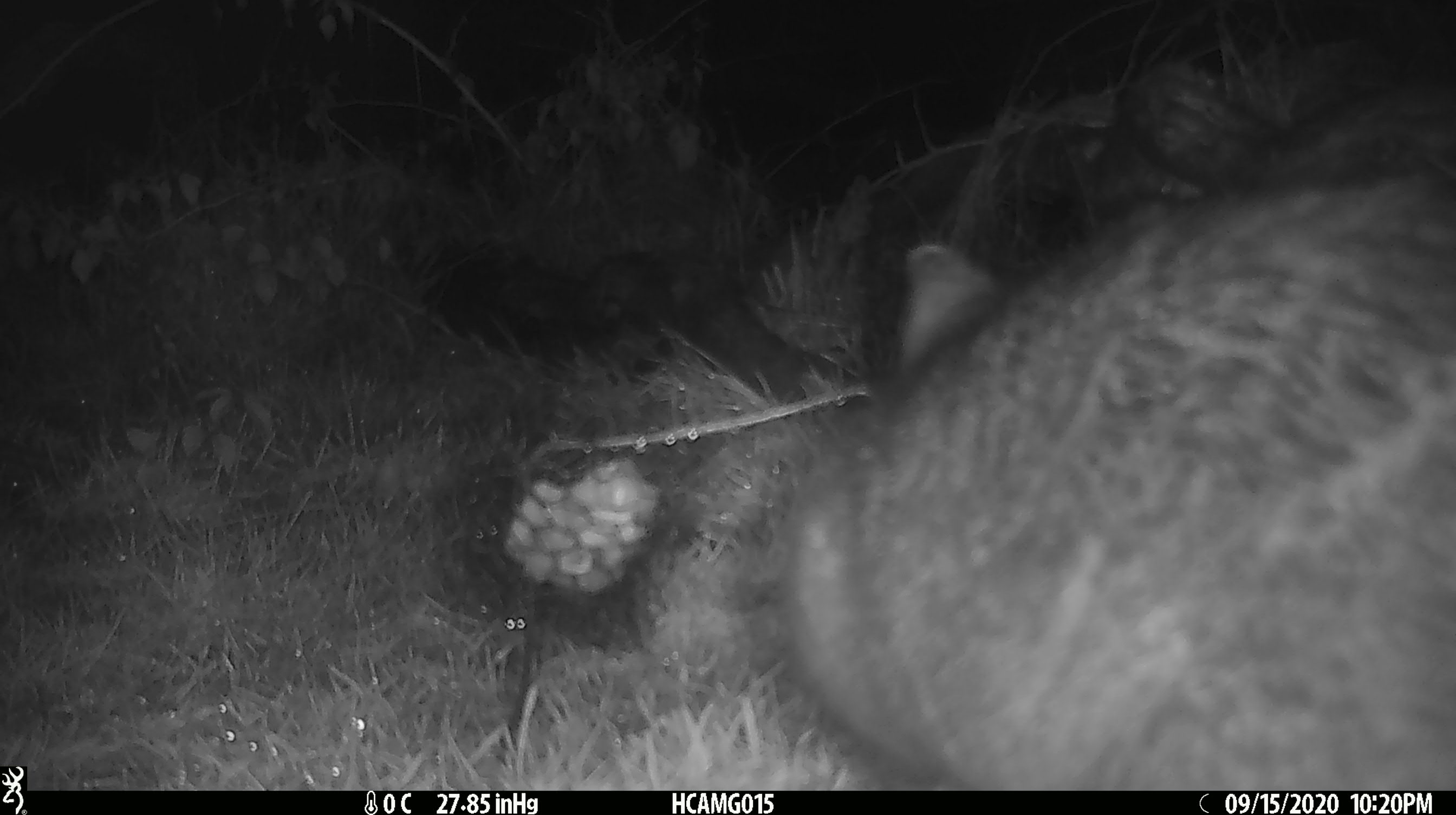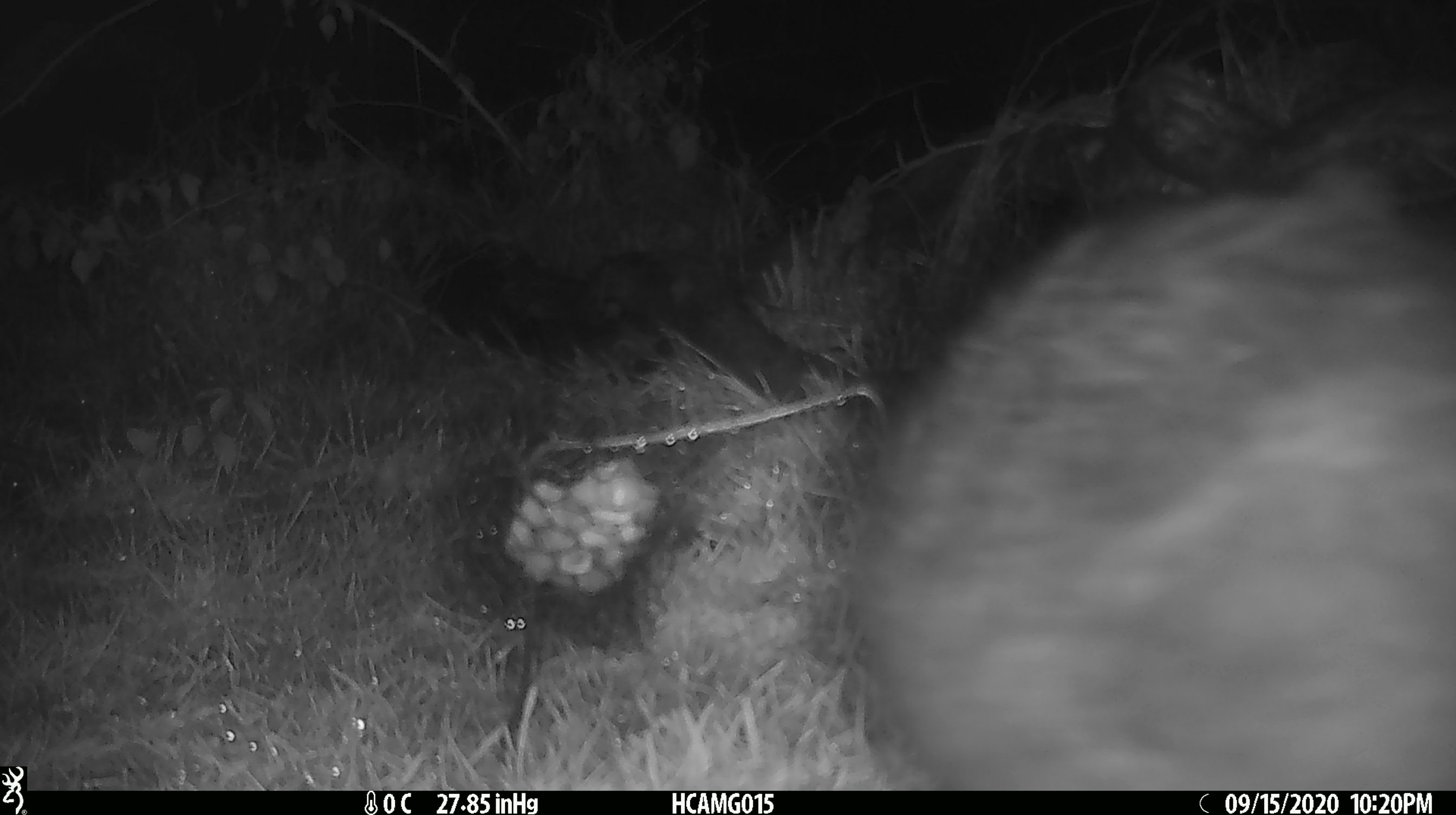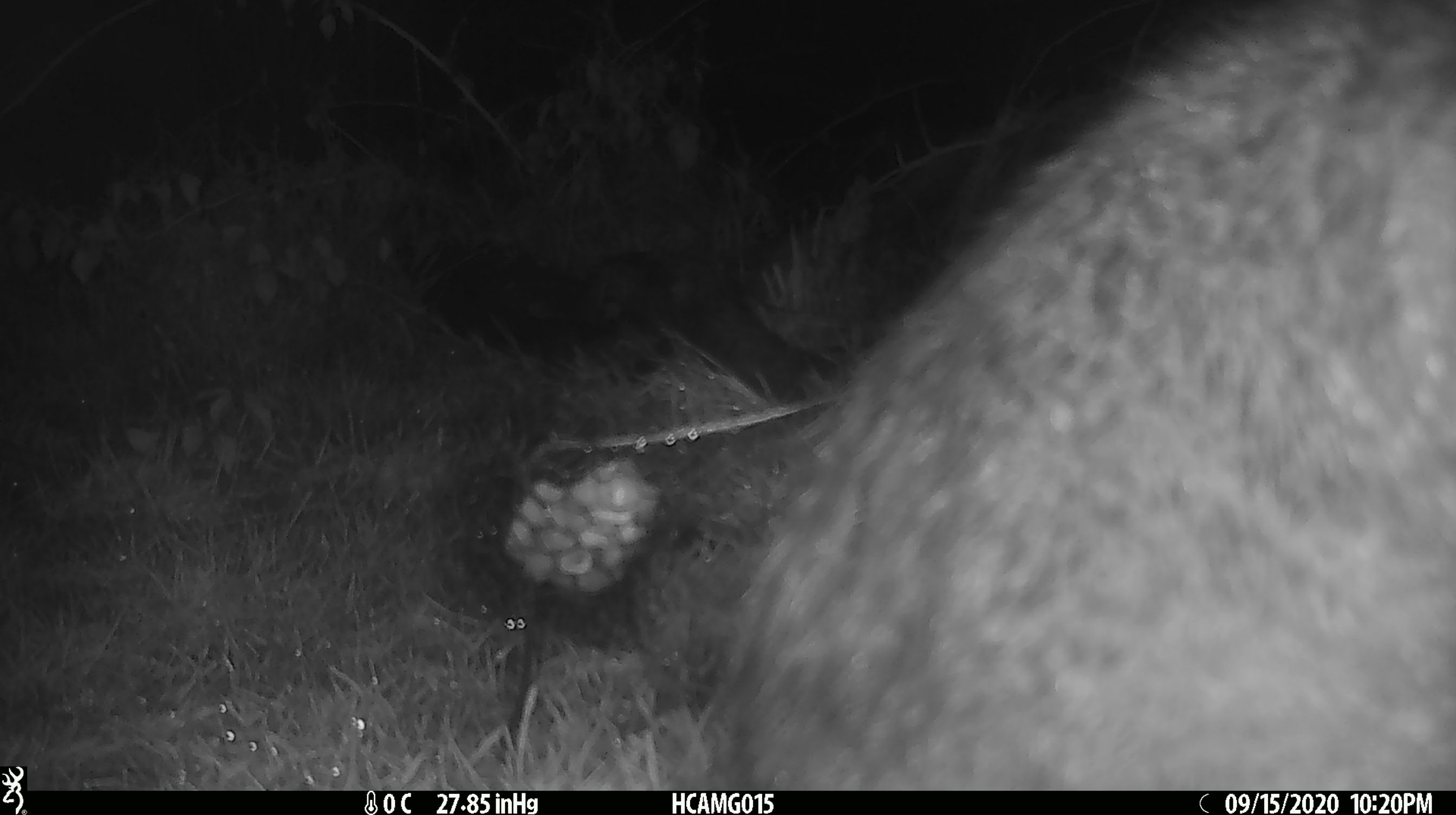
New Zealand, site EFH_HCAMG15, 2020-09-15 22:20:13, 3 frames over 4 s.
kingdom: Animalia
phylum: Chordata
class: Mammalia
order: Diprotodontia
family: Phalangeridae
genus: Trichosurus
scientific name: Trichosurus vulpecula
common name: common brushtail possum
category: possum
Possum (common brushtail possum) (Trichosurus vulpecula).